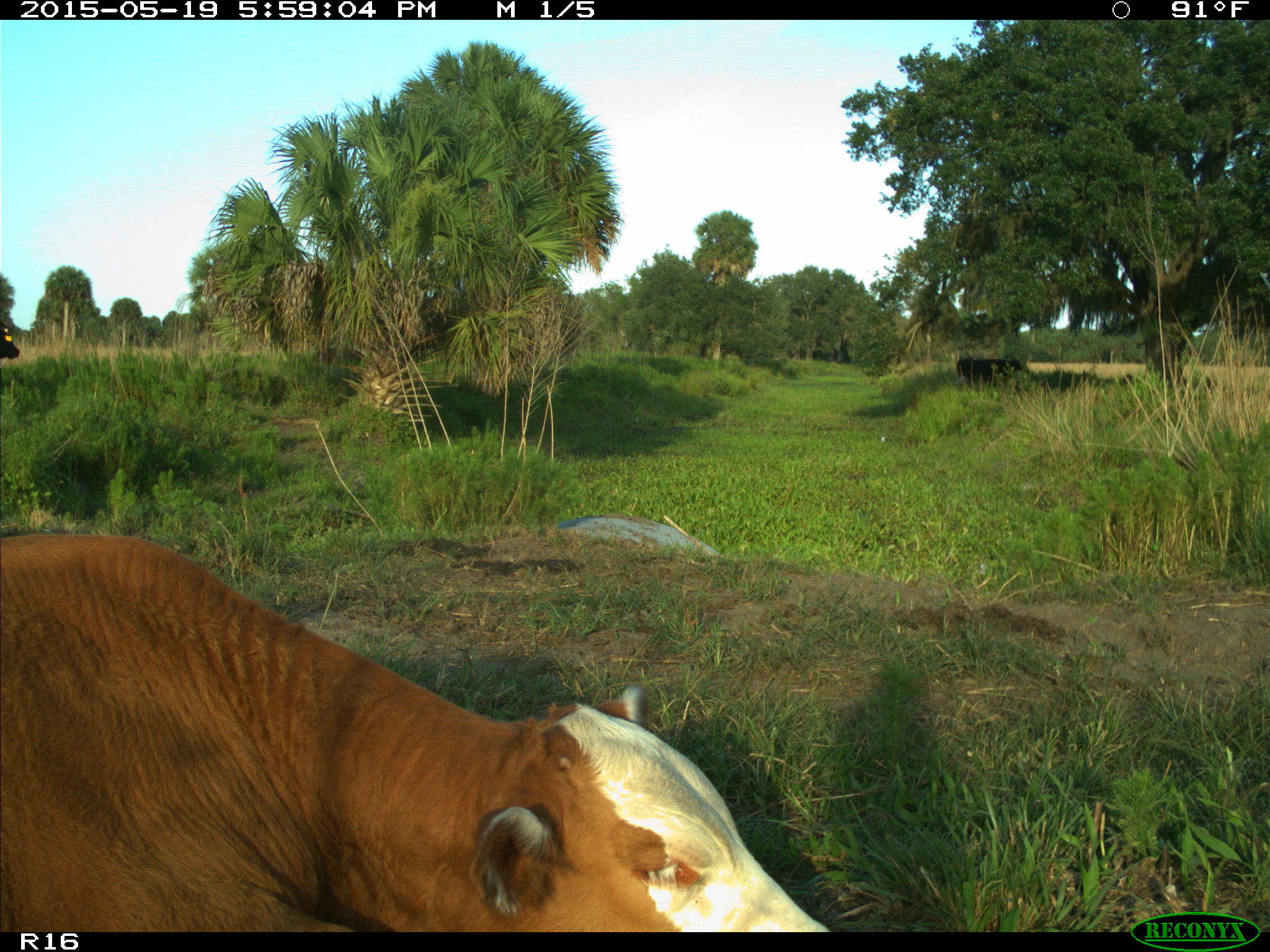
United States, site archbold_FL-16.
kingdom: Animalia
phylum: Chordata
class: Mammalia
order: Artiodactyla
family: Bovidae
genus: Bos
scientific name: Bos taurus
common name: domestic cow